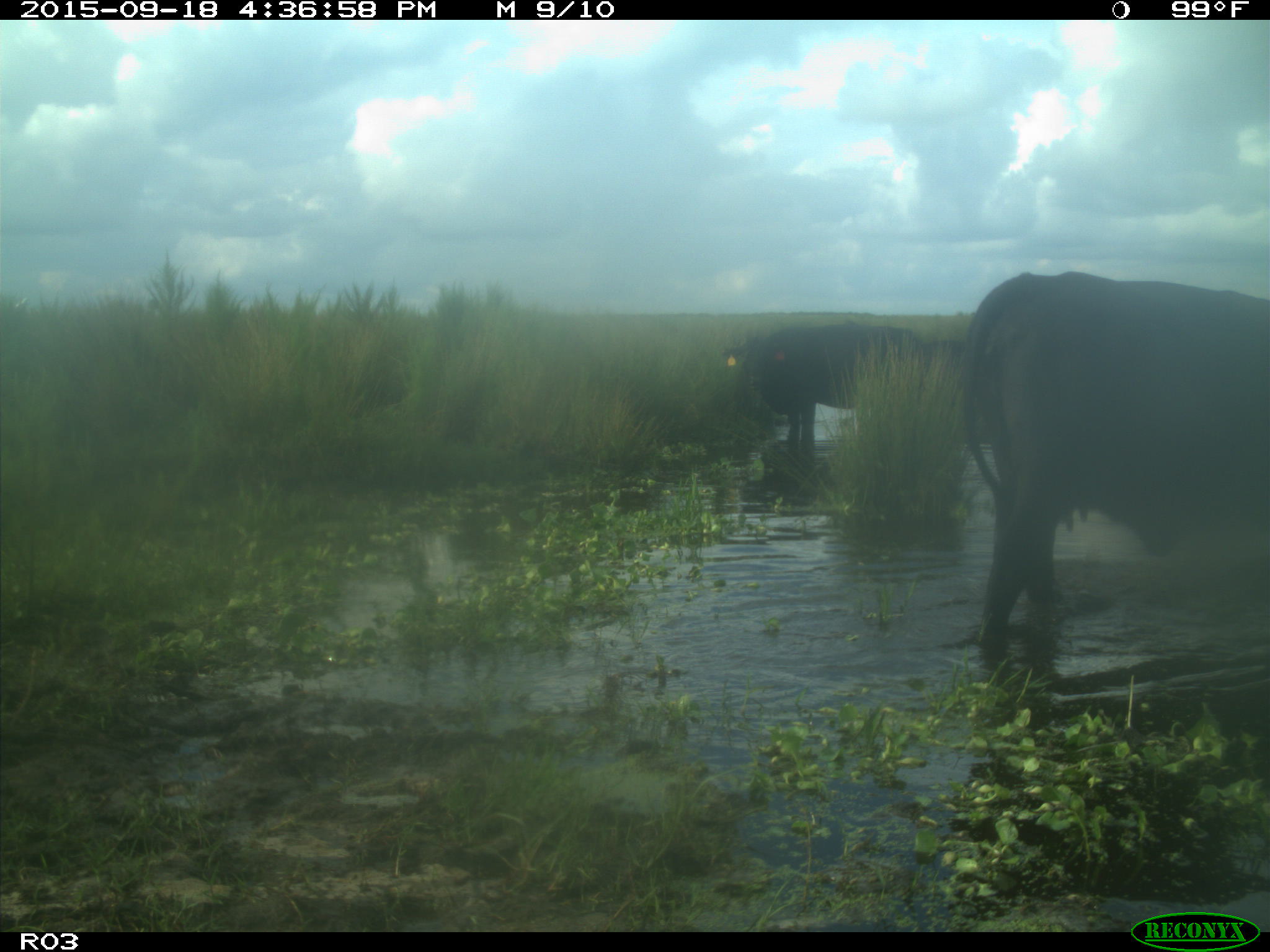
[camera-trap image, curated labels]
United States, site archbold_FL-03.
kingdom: Animalia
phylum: Chordata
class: Mammalia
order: Artiodactyla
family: Bovidae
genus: Bos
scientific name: Bos taurus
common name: domestic cow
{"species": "Bos taurus (domestic cow)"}